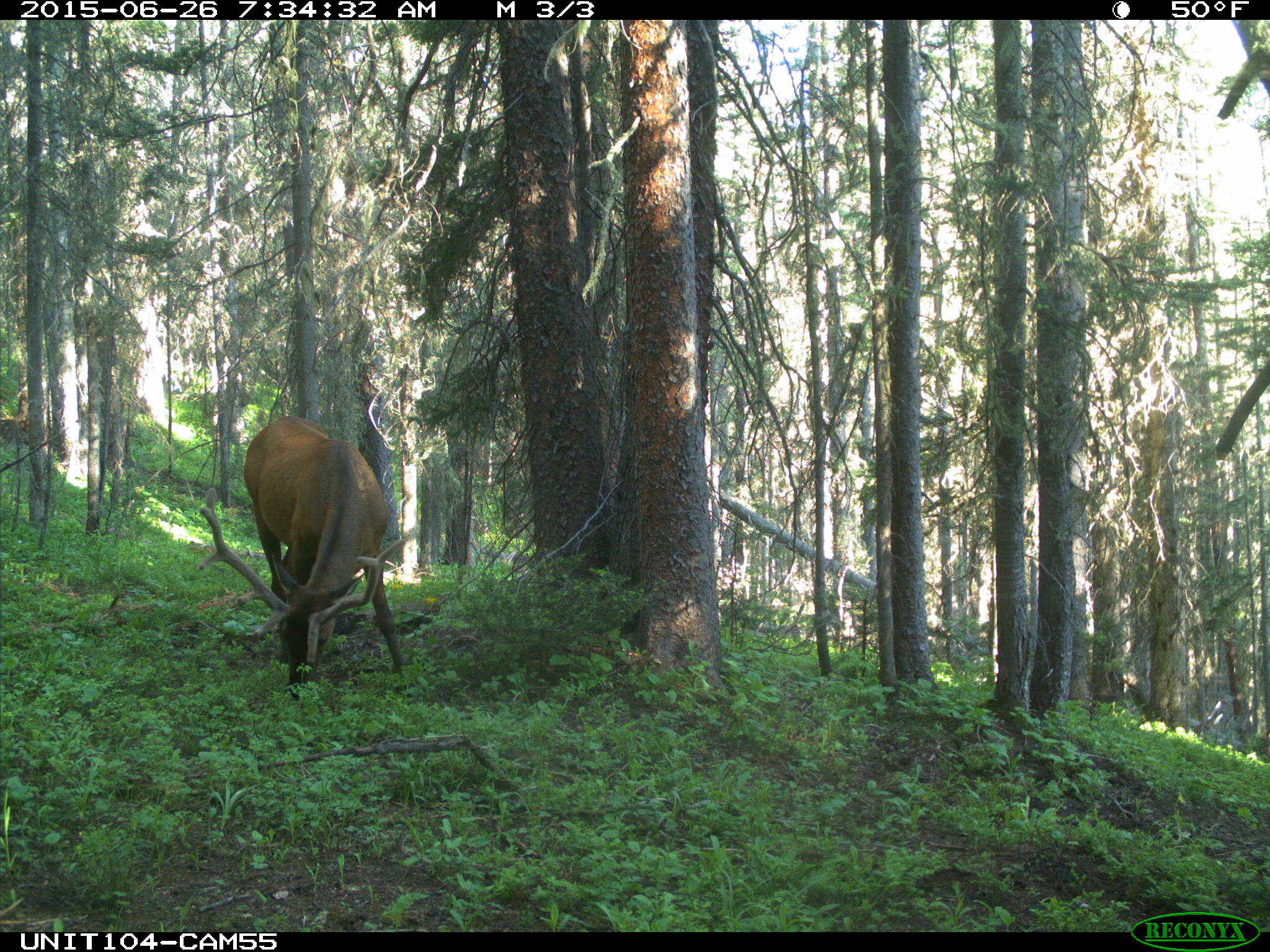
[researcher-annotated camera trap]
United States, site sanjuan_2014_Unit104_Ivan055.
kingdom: Animalia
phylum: Chordata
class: Mammalia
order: Artiodactyla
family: Cervidae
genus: Cervus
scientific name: Cervus elaphus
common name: red deer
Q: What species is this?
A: Cervus elaphus (red deer).